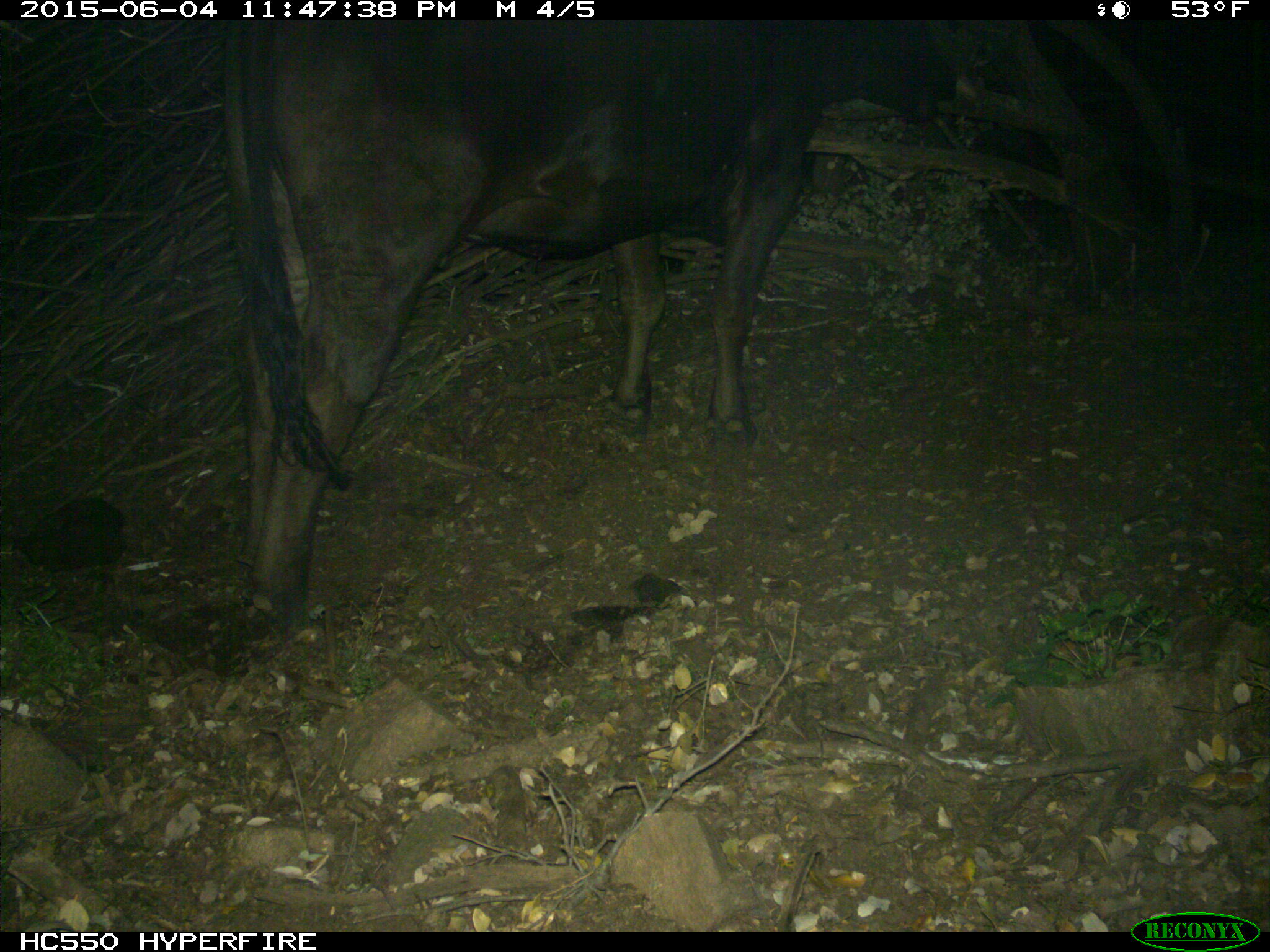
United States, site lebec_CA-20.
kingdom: Animalia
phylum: Chordata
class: Mammalia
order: Artiodactyla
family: Bovidae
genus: Bos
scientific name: Bos taurus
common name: domestic cow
Bos taurus (domestic cow).